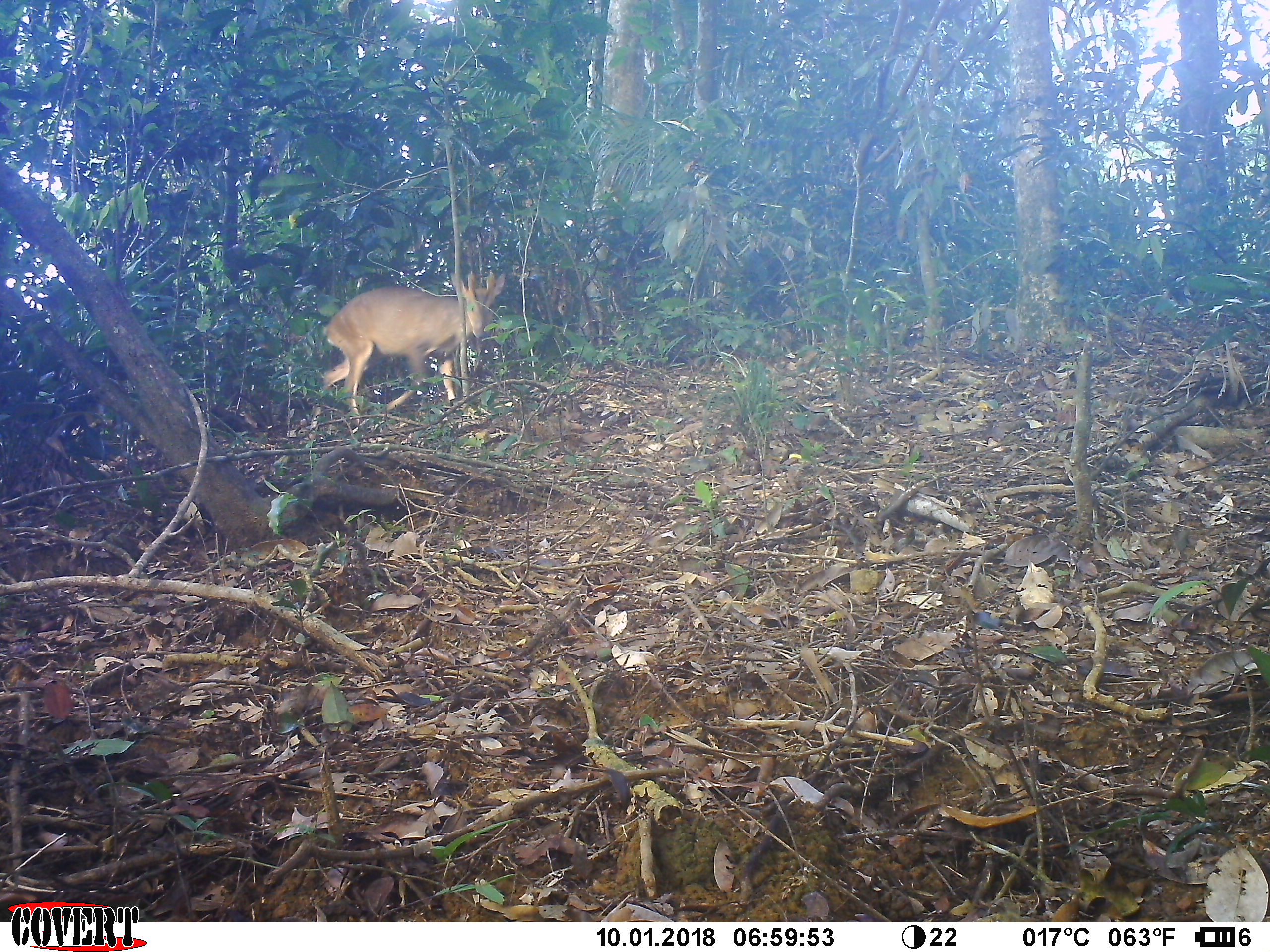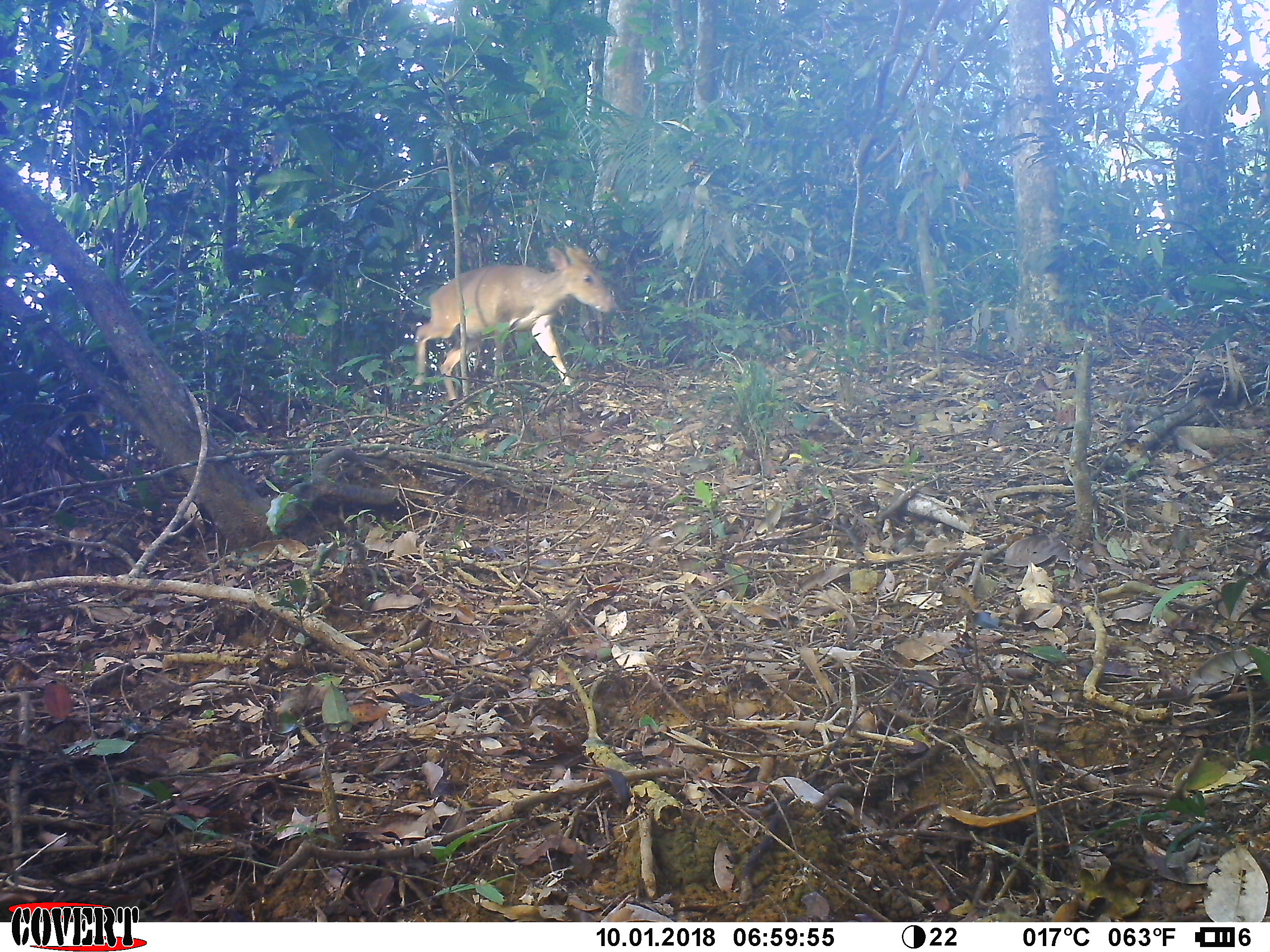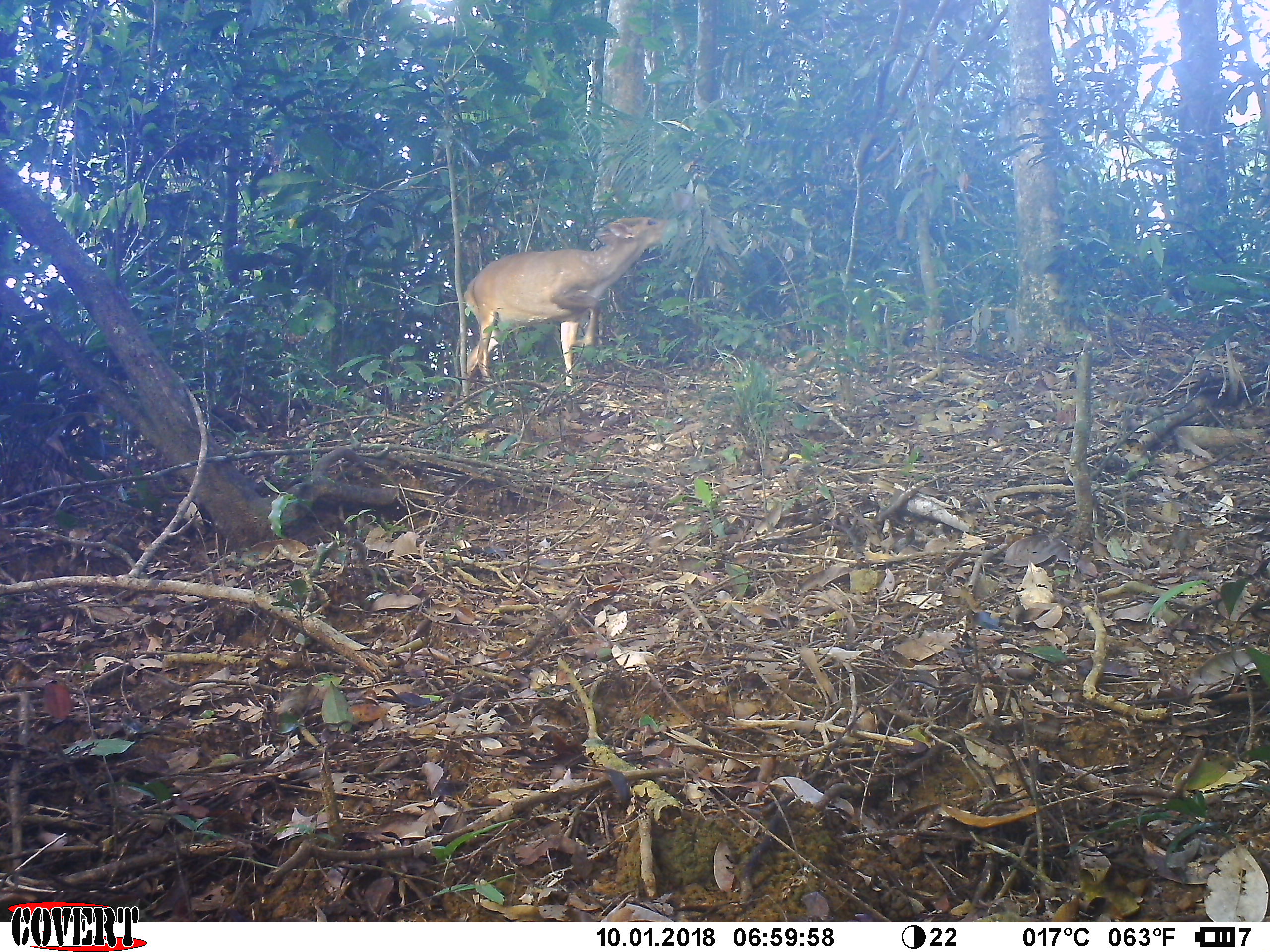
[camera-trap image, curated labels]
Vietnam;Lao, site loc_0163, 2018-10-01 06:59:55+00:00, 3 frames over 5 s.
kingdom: Animalia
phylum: Chordata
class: Mammalia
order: Artiodactyla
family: Cervidae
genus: Muntiacus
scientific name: Muntiacus vuquangensis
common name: large-antlered muntjac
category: large antlered muntjac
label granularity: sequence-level